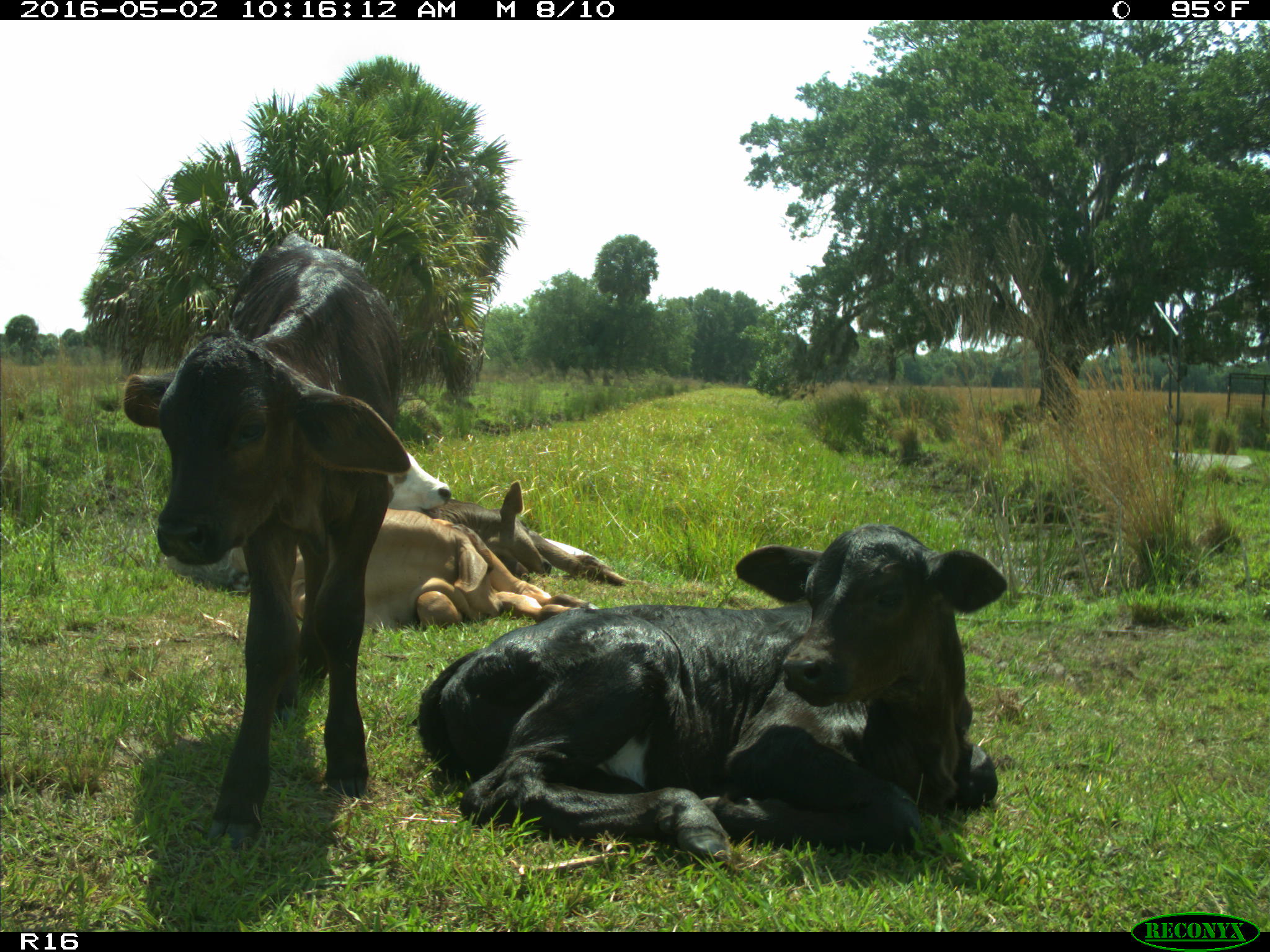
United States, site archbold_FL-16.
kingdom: Animalia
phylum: Chordata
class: Mammalia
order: Artiodactyla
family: Bovidae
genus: Bos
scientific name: Bos taurus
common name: domestic cow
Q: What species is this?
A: Bos taurus (domestic cow).